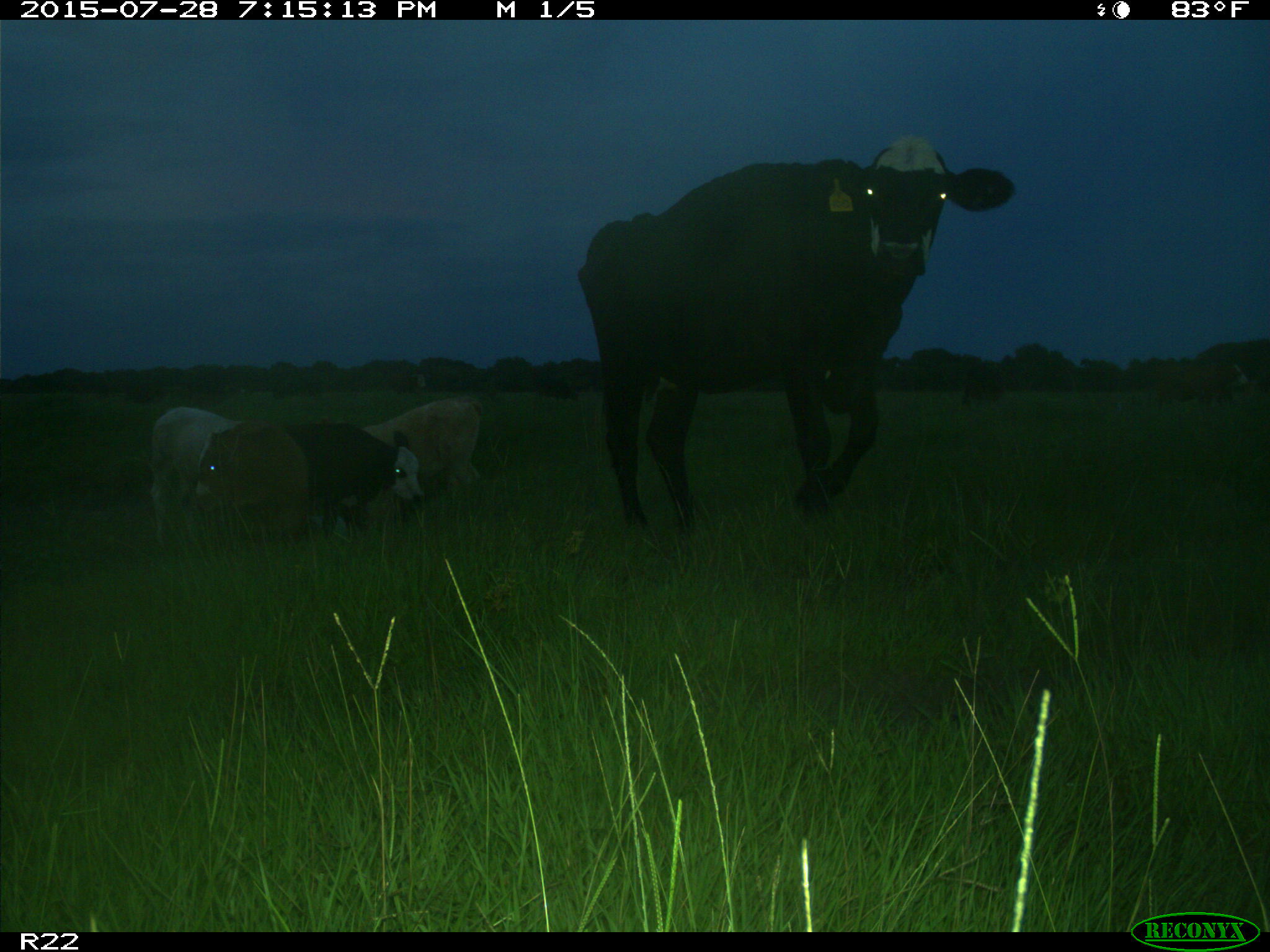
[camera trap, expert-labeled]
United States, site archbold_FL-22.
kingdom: Animalia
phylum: Chordata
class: Mammalia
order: Artiodactyla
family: Bovidae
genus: Bos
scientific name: Bos taurus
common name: domestic cow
Bos taurus (domestic cow).